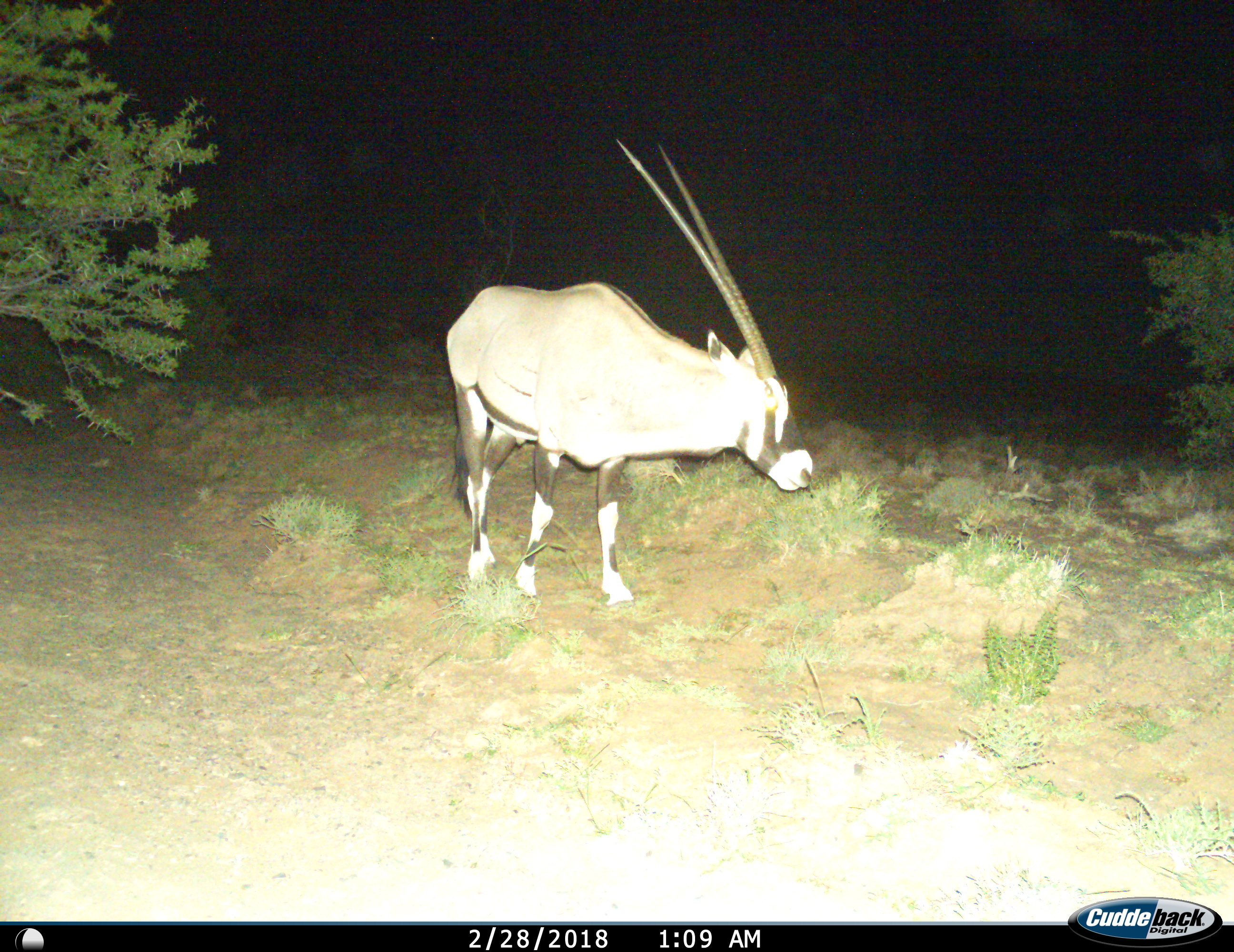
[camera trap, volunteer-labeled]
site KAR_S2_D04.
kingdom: Animalia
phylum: Chordata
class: Mammalia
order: Artiodactyla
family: Bovidae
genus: Oryx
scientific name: Oryx gazella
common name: gemsbok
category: oryx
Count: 1.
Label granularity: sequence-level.